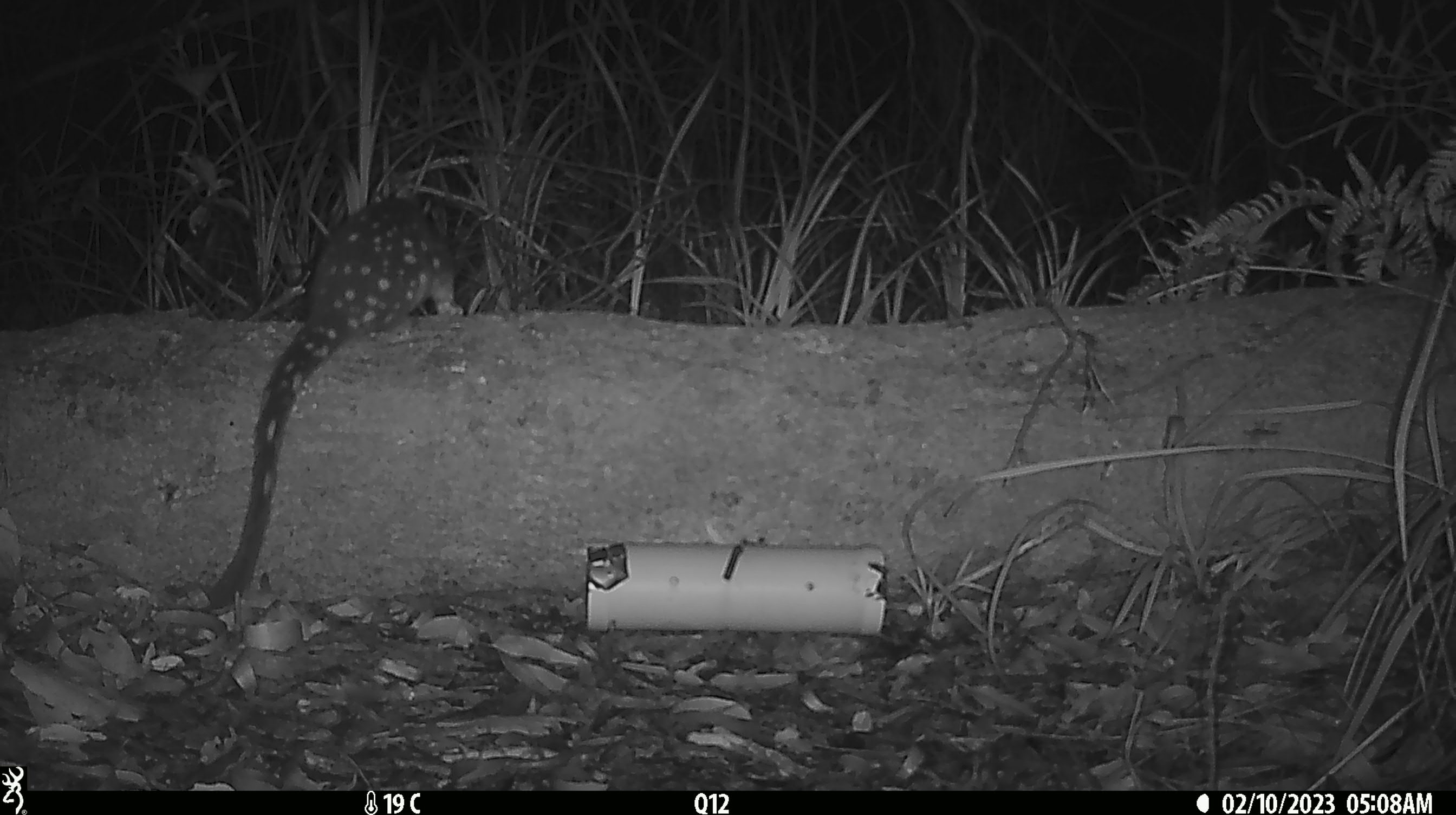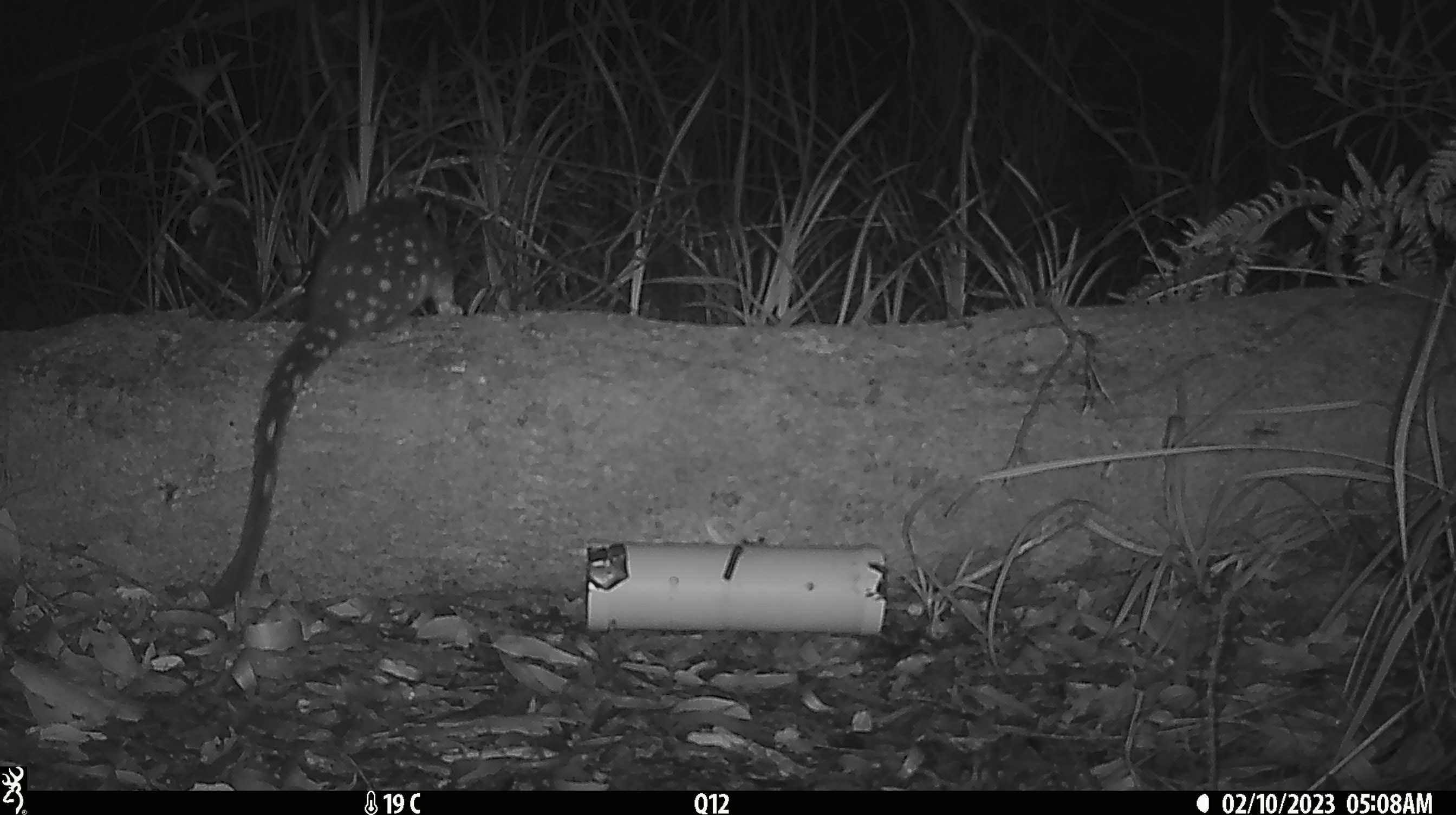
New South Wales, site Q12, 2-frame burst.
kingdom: Animalia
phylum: Chordata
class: Mammalia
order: Dasyuromorphia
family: Dasyuridae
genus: Dasyurus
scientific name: Dasyurus maculatus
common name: spotted-tailed quoll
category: quoll